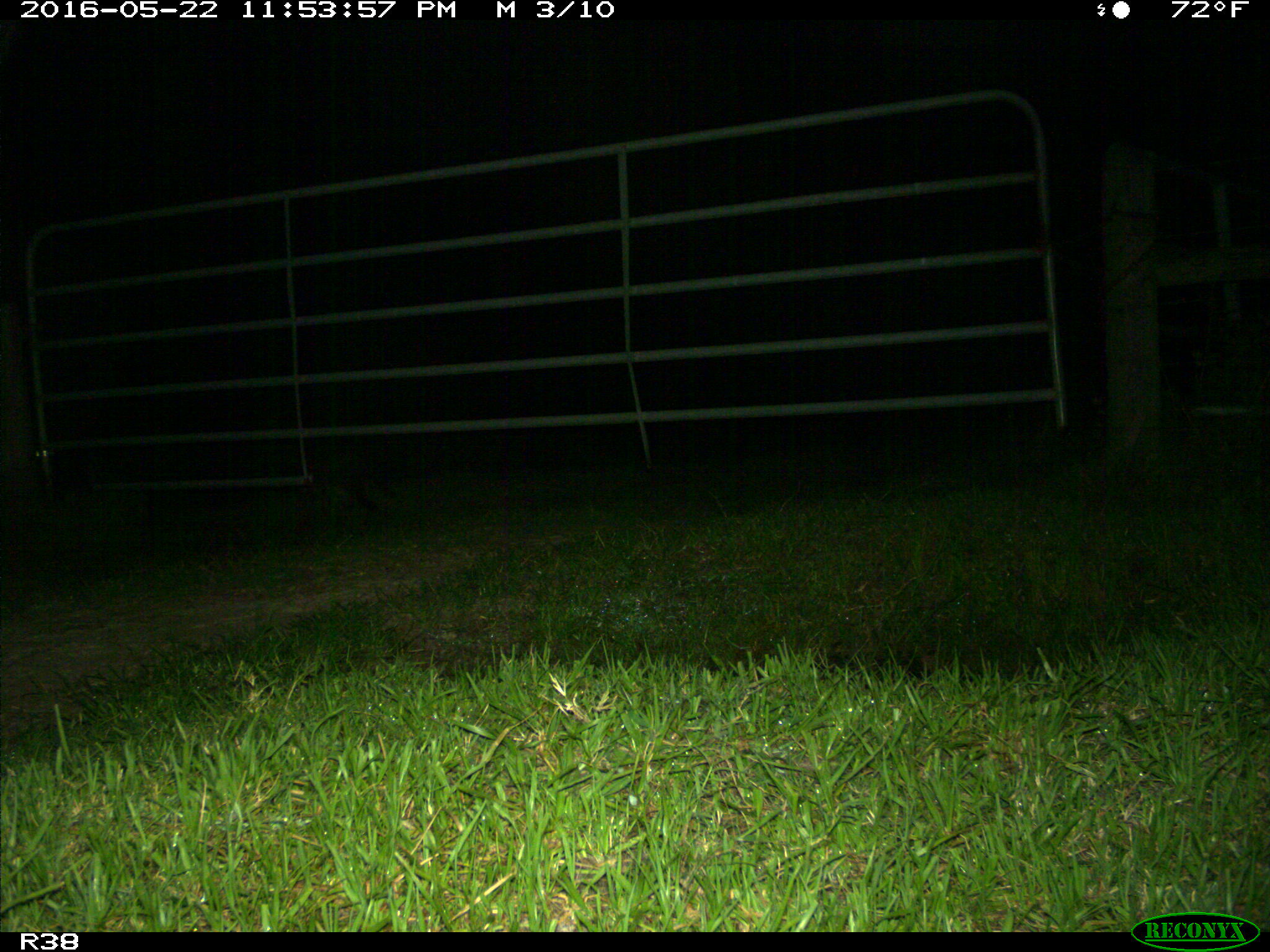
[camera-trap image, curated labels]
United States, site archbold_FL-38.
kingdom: Animalia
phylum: Chordata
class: Mammalia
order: Carnivora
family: Procyonidae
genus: Procyon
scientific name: Procyon lotor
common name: common raccoon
Procyon lotor (common raccoon).